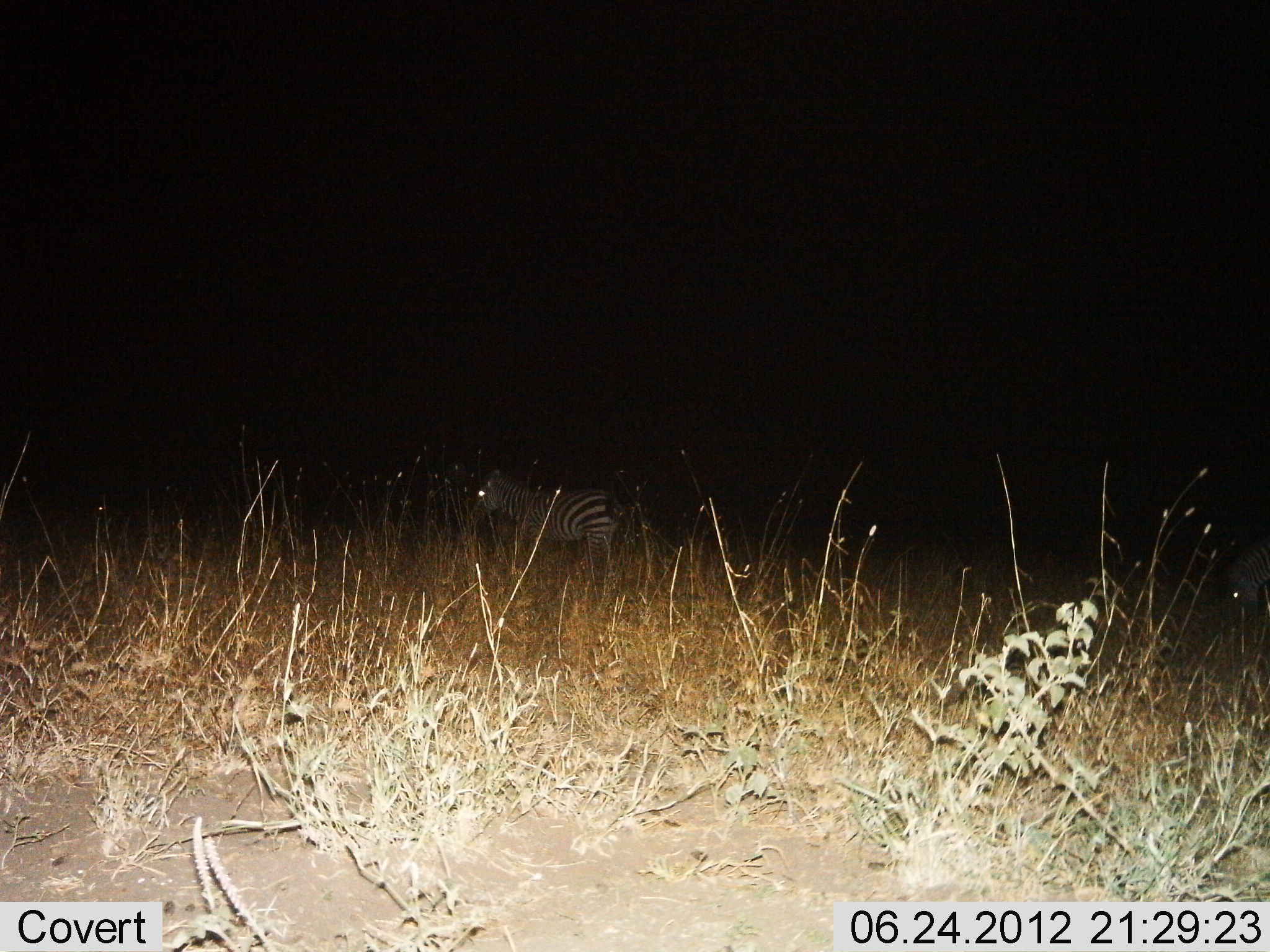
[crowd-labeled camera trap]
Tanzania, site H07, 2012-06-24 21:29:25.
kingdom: Animalia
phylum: Chordata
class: Mammalia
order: Perissodactyla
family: Equidae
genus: Equus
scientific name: Equus quagga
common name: plains zebra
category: zebra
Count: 1.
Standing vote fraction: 70%.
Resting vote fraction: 0%.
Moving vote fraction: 30%.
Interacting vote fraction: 0%.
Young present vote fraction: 0%.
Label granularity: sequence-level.